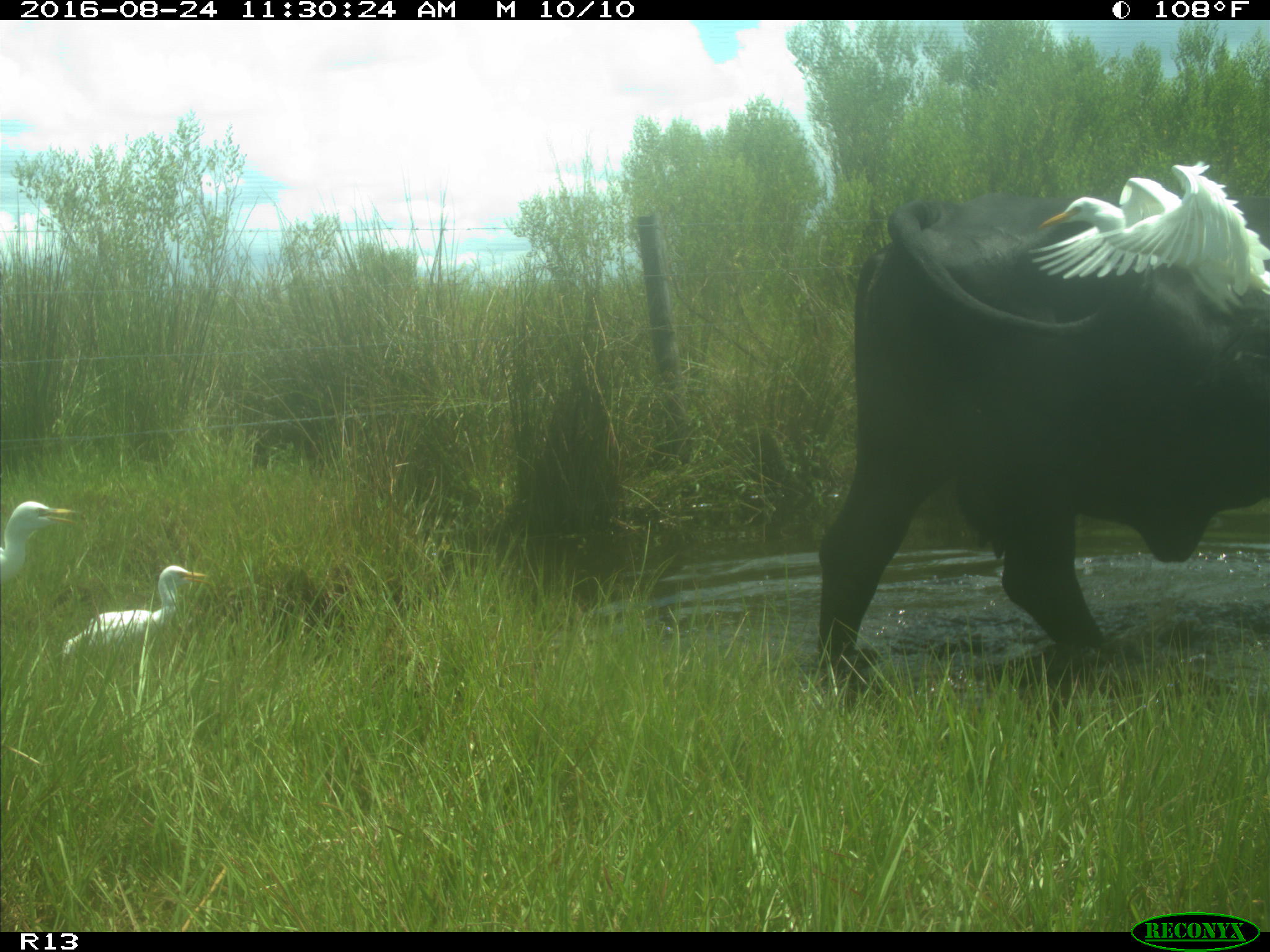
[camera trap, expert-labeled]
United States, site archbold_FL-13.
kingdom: Animalia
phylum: Chordata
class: Mammalia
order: Artiodactyla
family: Bovidae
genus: Bos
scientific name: Bos taurus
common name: domestic cow